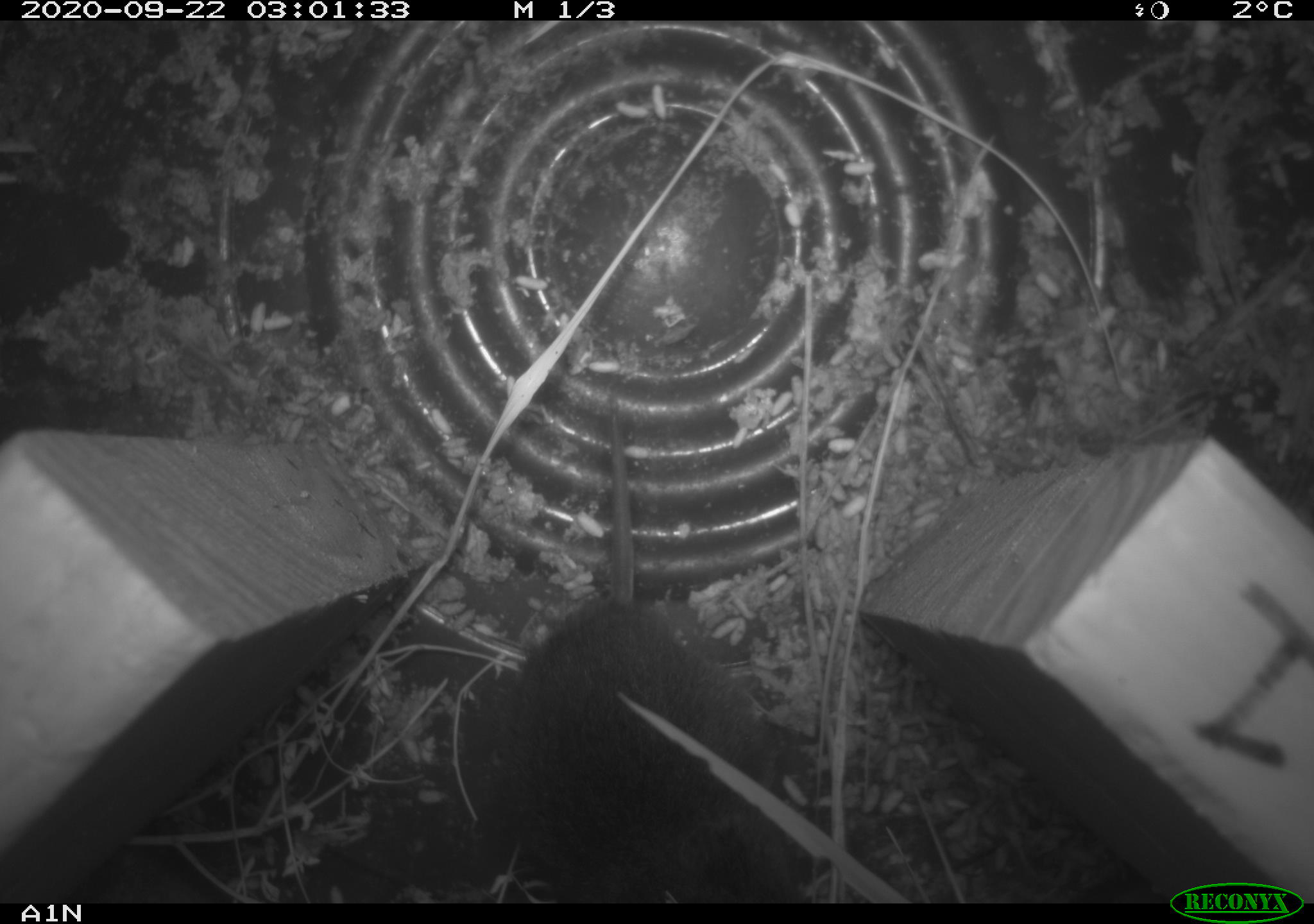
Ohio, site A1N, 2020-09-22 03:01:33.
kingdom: Animalia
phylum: Chordata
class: Mammalia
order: Rodentia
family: Cricetidae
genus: Microtus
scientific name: Microtus pennsylvanicus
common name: meadow vole